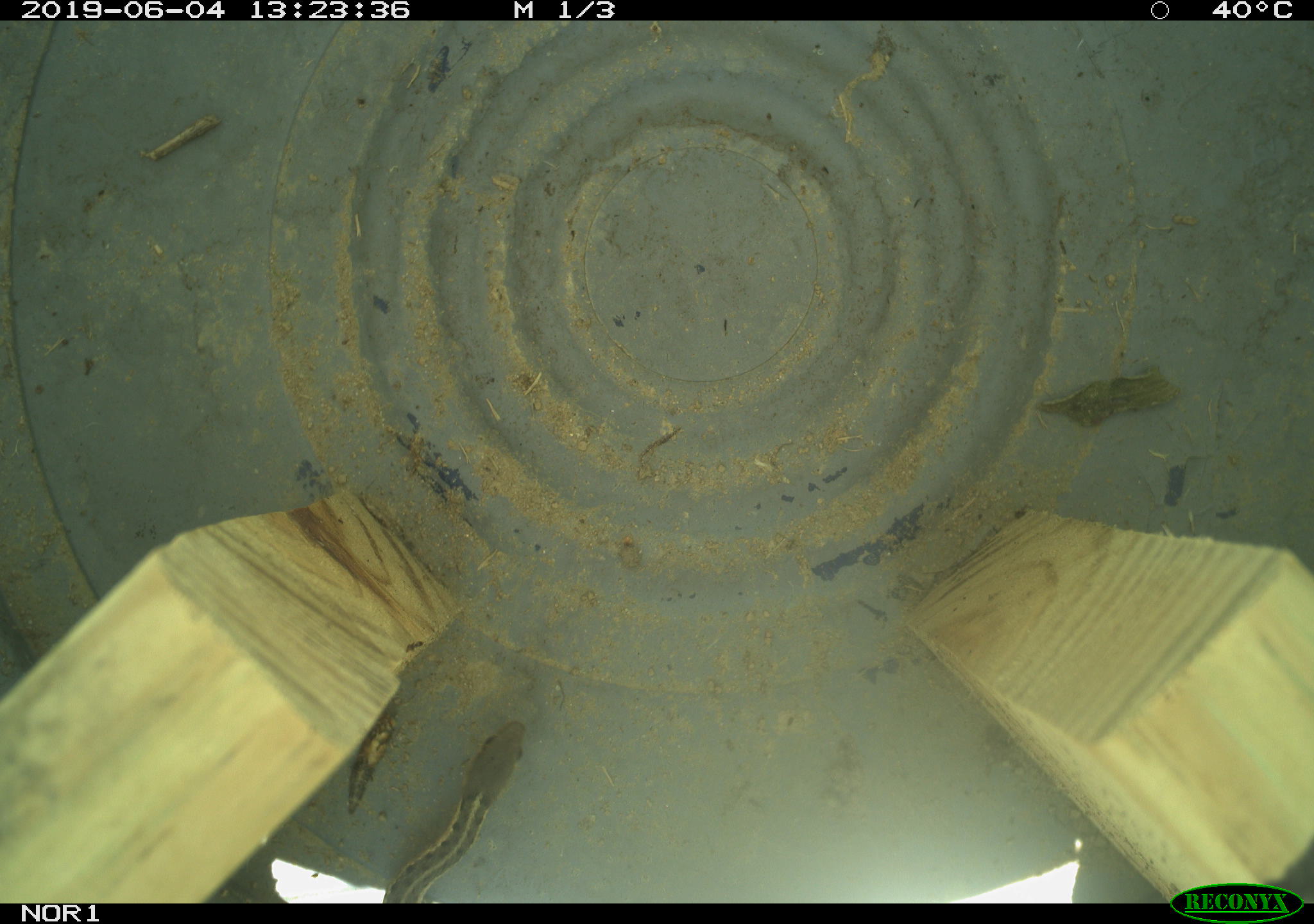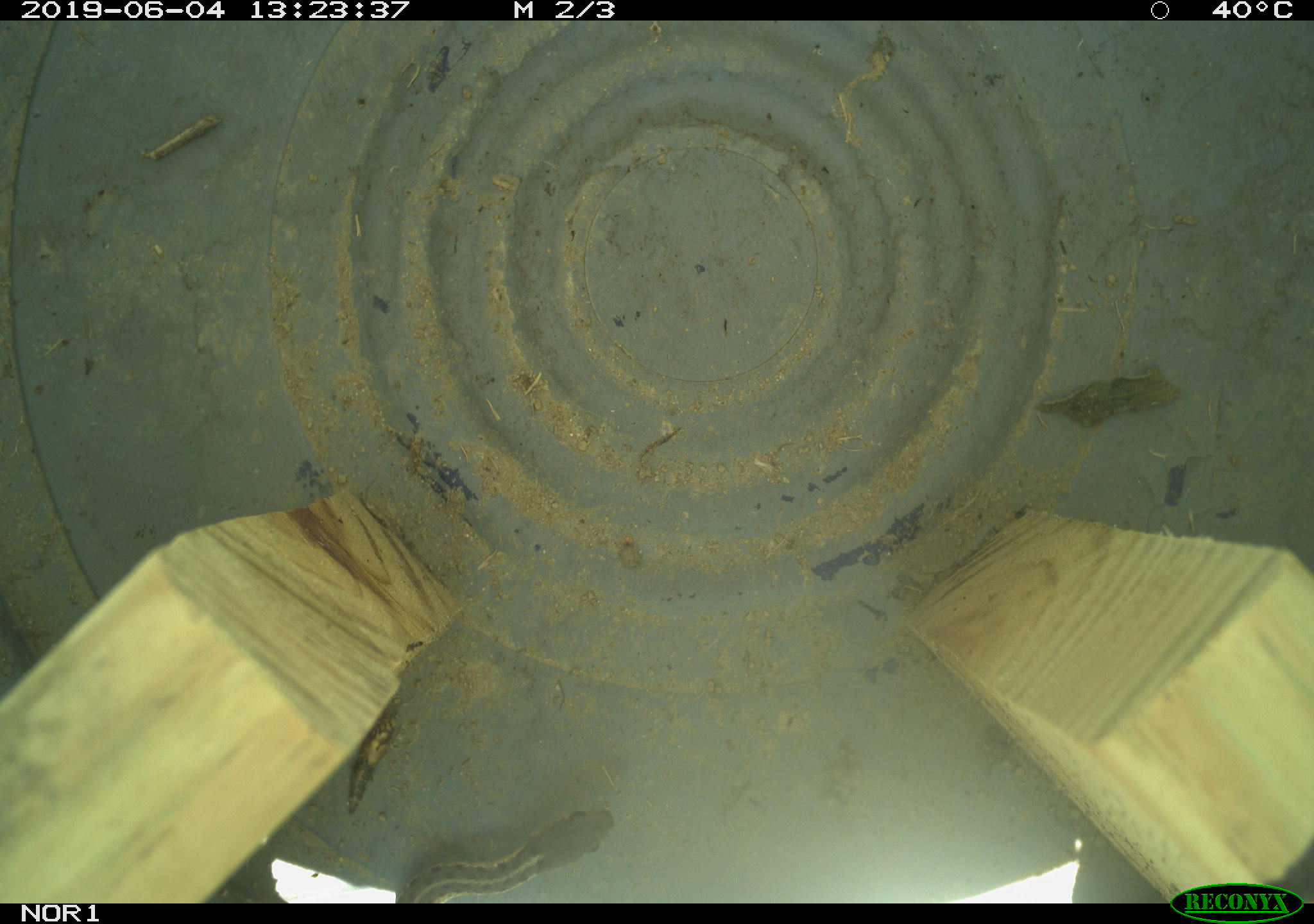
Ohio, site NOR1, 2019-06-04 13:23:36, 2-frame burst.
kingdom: Animalia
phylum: Chordata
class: Reptilia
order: Squamata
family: Colubridae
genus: Thamnophis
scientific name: Thamnophis sirtalis sirtalis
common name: eastern gartersnake